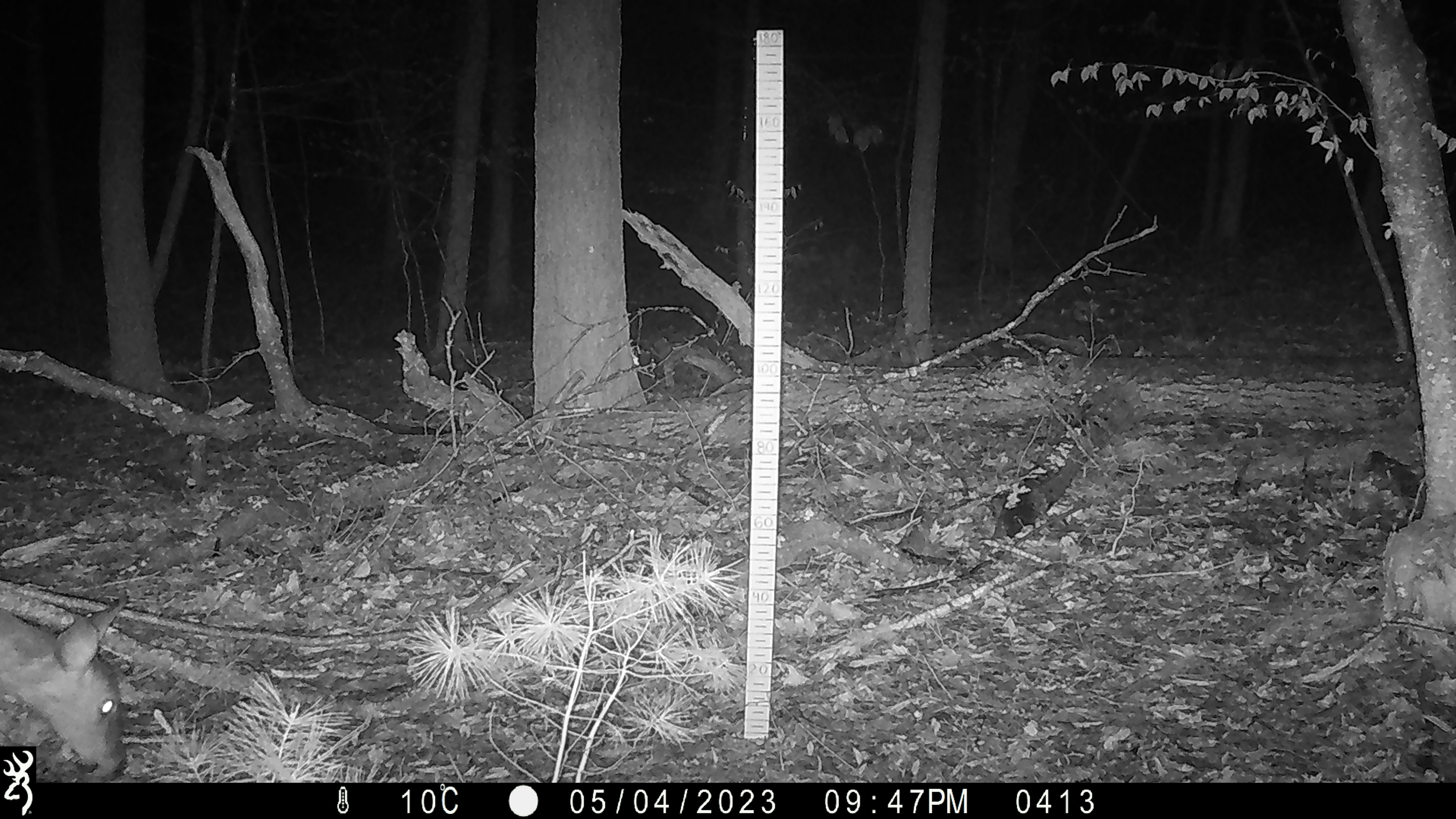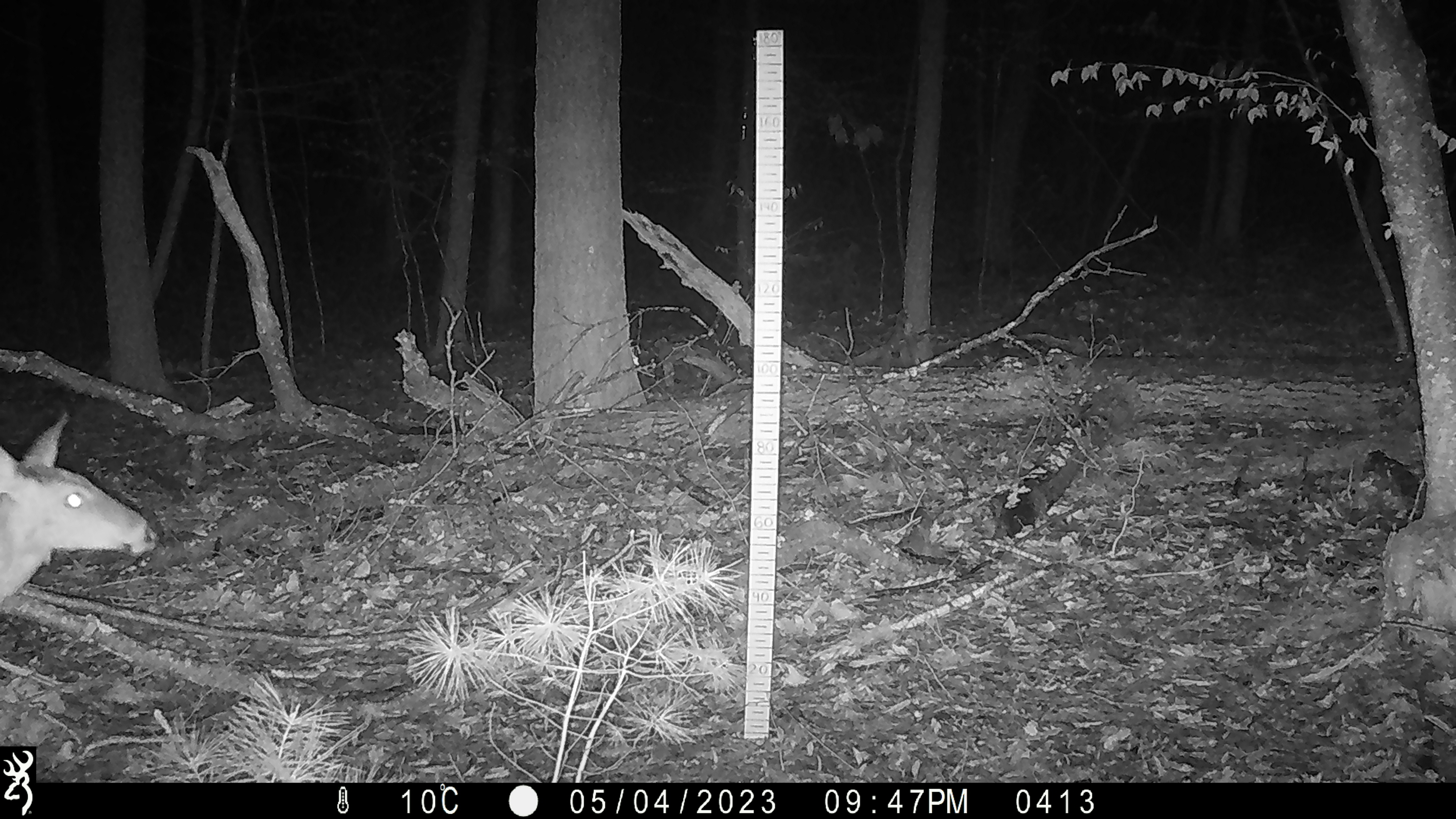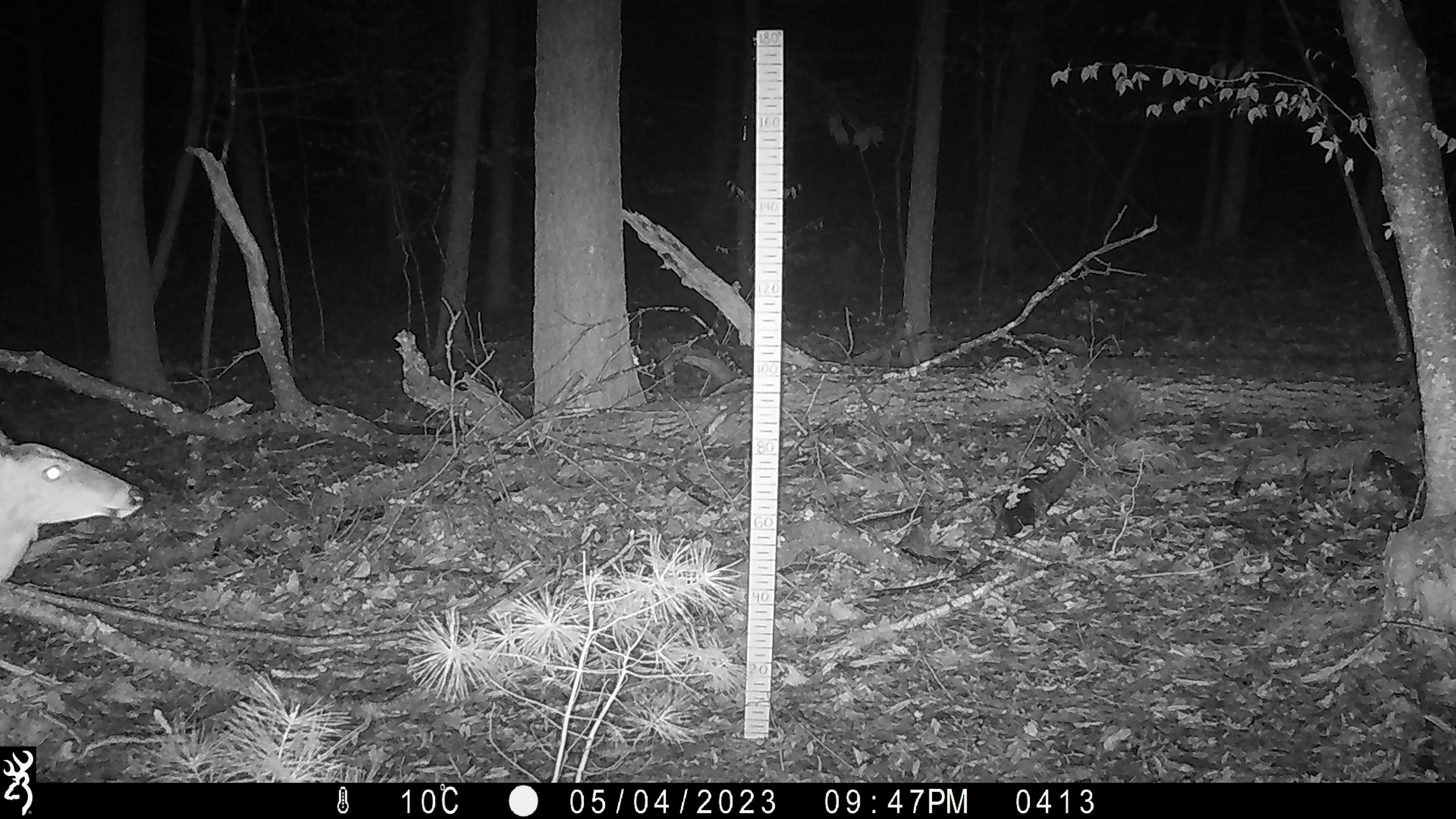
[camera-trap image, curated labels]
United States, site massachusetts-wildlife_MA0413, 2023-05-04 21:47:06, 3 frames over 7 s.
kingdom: Animalia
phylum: Chordata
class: Mammalia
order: Artiodactyla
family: Cervidae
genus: Odocoileus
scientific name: Odocoileus virginianus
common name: white-tailed deer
White-tailed deer (Odocoileus virginianus).